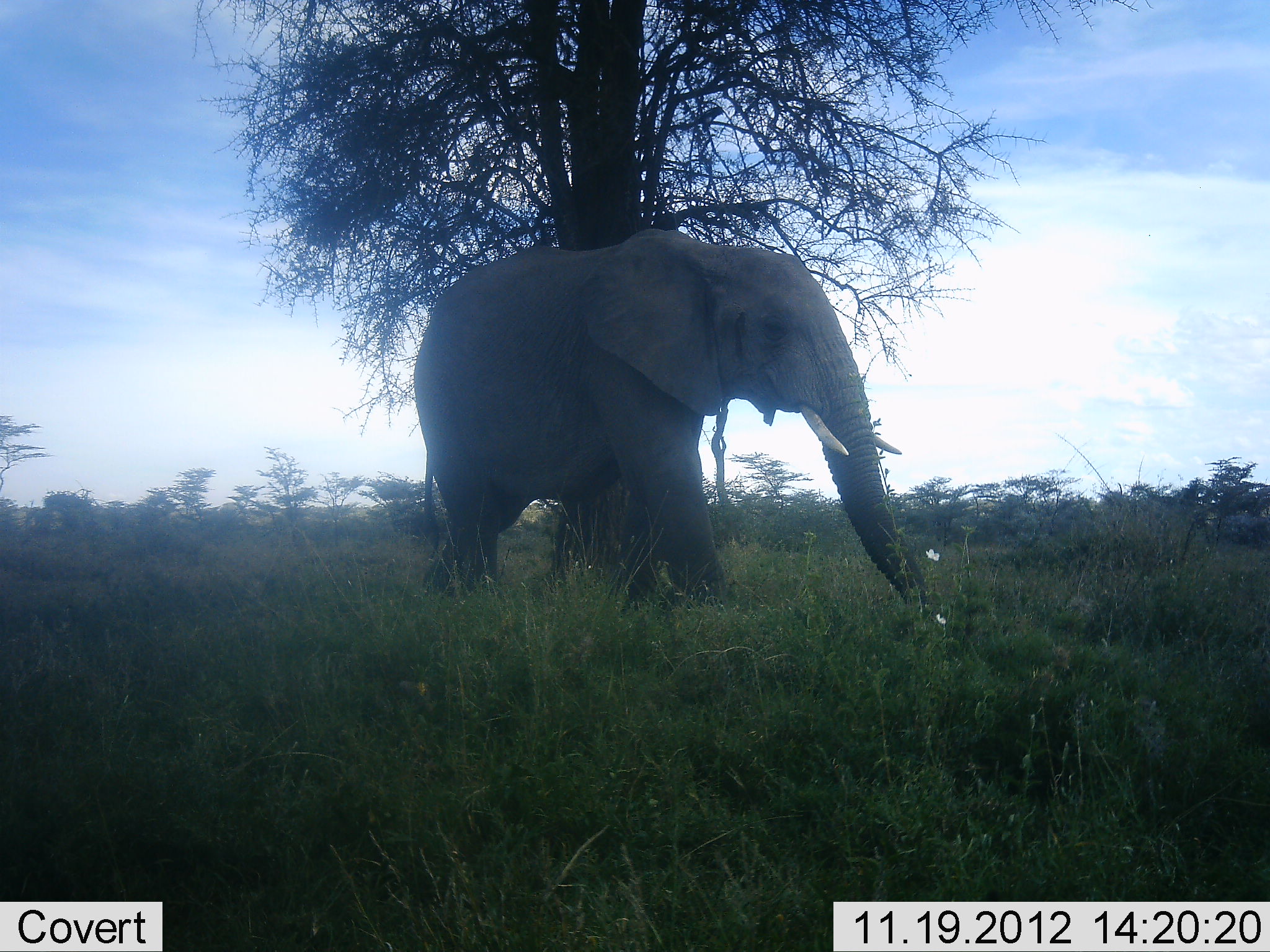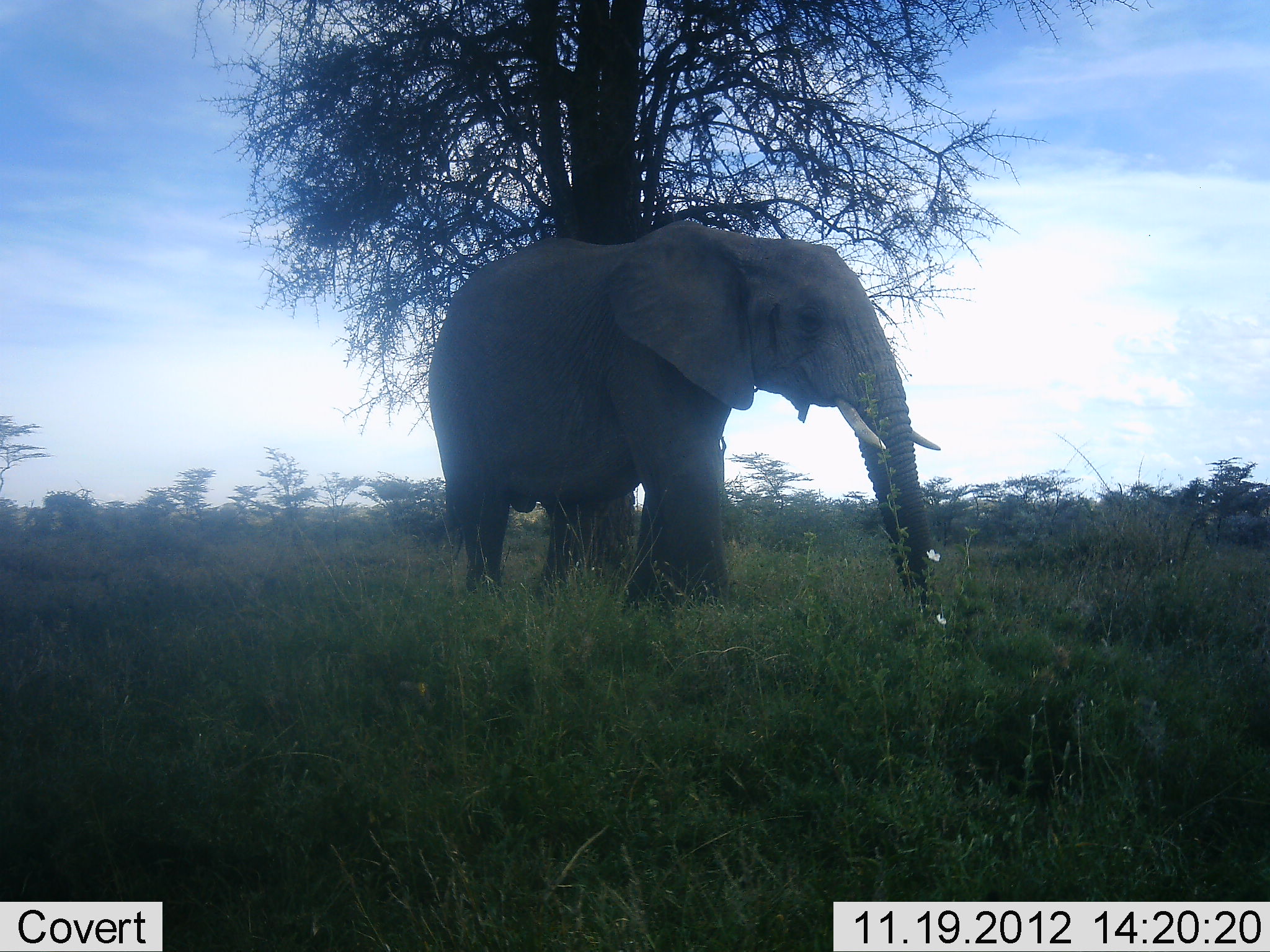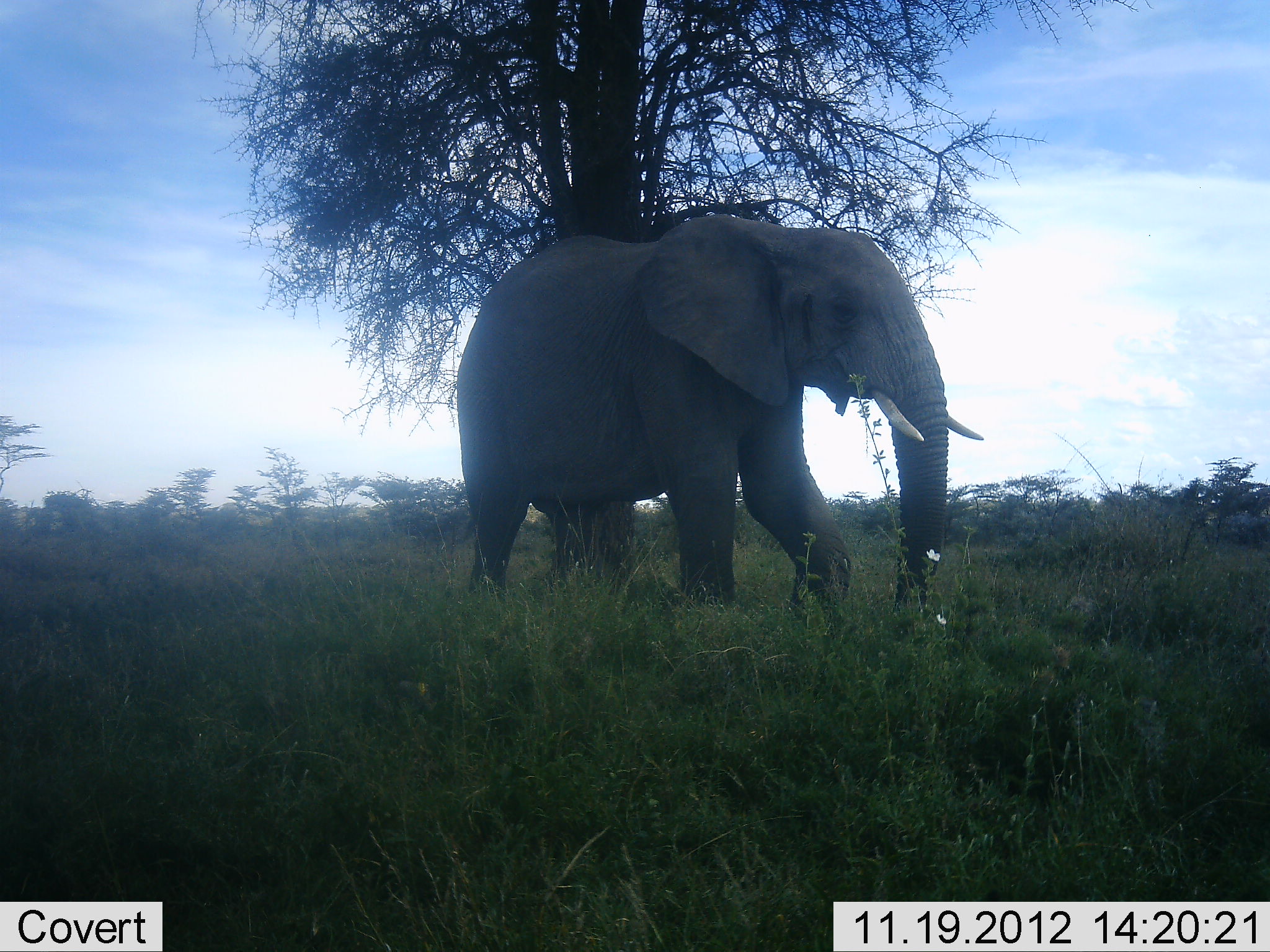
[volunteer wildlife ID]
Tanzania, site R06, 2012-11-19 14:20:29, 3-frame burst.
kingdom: Animalia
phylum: Chordata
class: Mammalia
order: Proboscidea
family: Elephantidae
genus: Loxodonta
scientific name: Loxodonta africana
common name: african bush elephant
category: elephant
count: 1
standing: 40%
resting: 0%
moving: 80%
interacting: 10%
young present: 0%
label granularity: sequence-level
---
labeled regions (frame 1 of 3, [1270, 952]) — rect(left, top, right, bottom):
animal: rect(412, 226, 935, 613)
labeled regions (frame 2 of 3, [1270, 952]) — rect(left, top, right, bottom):
animal: rect(426, 220, 943, 615)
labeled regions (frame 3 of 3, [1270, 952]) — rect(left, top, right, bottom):
animal: rect(457, 213, 987, 629)